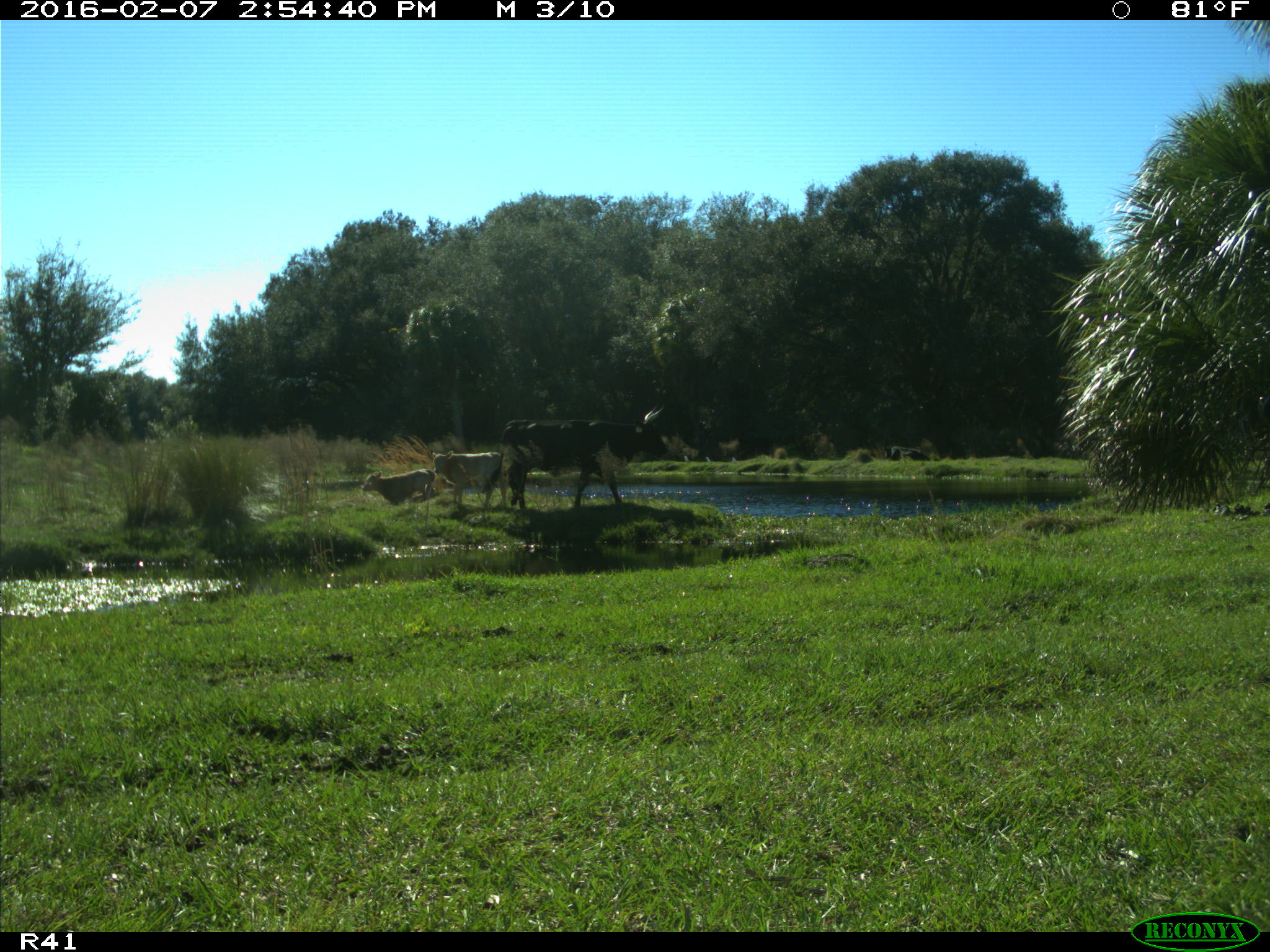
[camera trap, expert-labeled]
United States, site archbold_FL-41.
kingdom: Animalia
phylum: Chordata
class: Mammalia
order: Artiodactyla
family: Bovidae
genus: Bos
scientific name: Bos taurus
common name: domestic cow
Bos taurus (domestic cow).